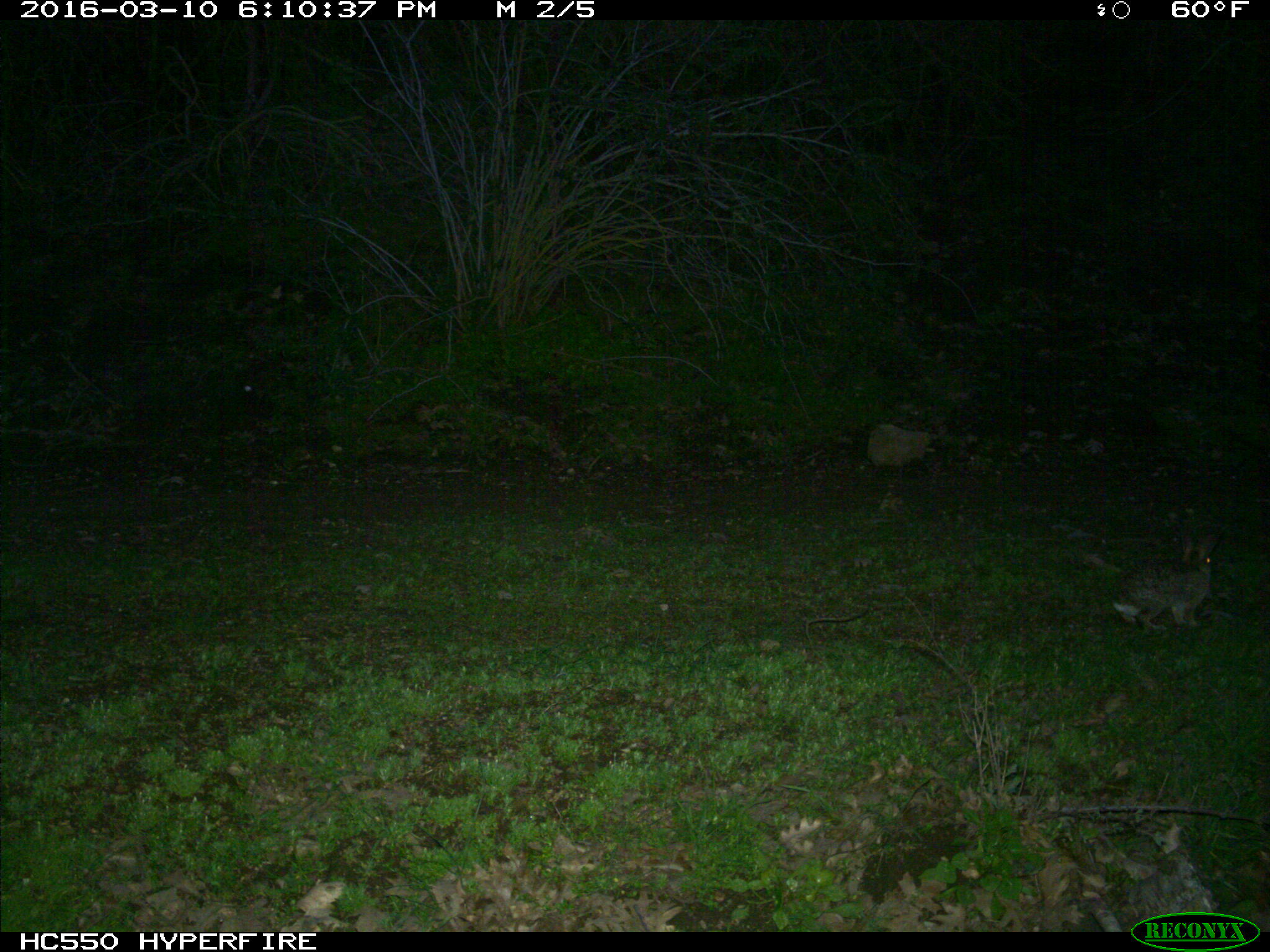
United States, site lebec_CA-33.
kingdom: Animalia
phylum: Chordata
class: Mammalia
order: Lagomorpha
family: Leporidae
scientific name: Leporidae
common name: rabbits and hares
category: unidentified rabbit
Unidentified rabbit (rabbits and hares) (Leporidae).